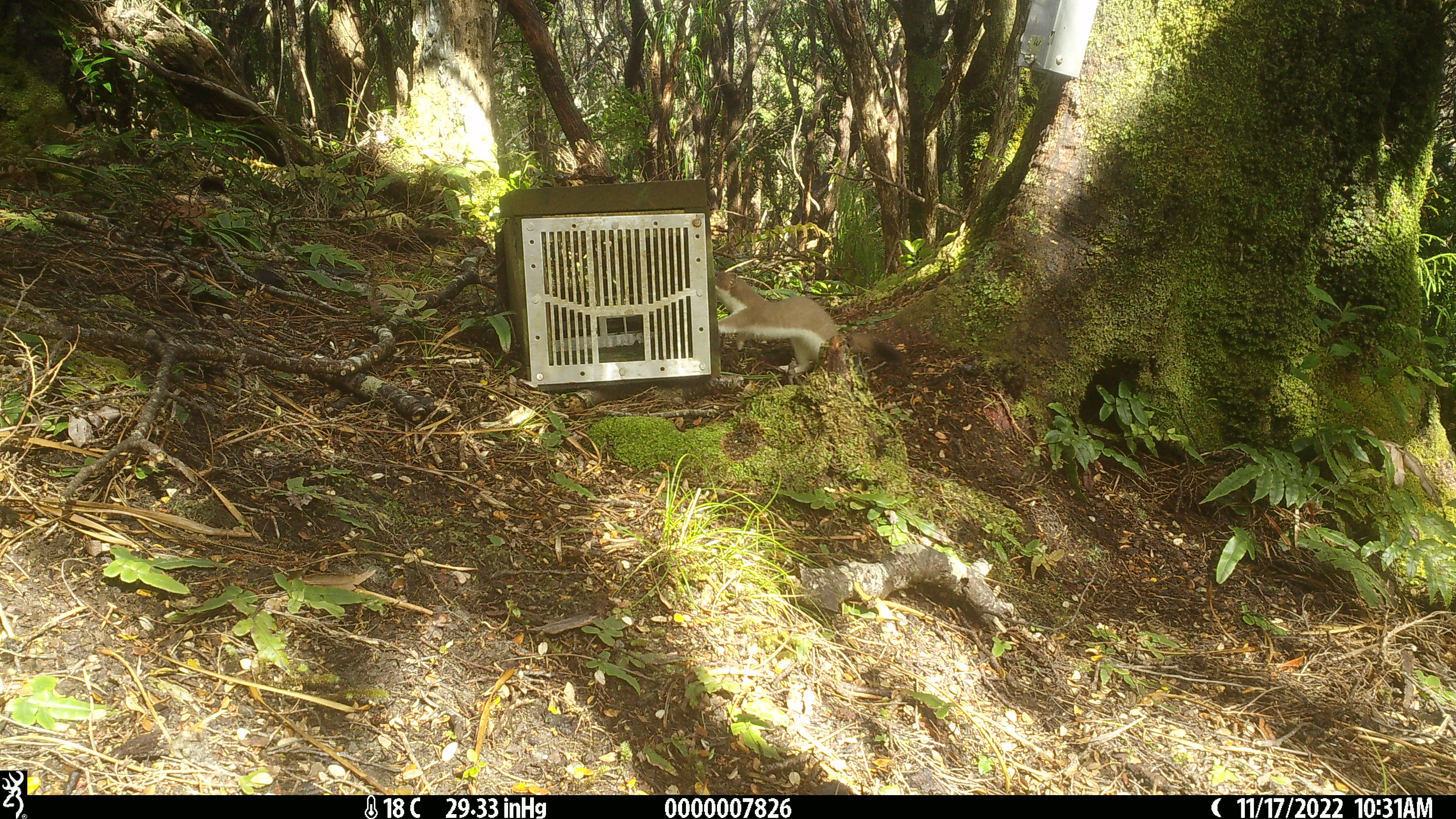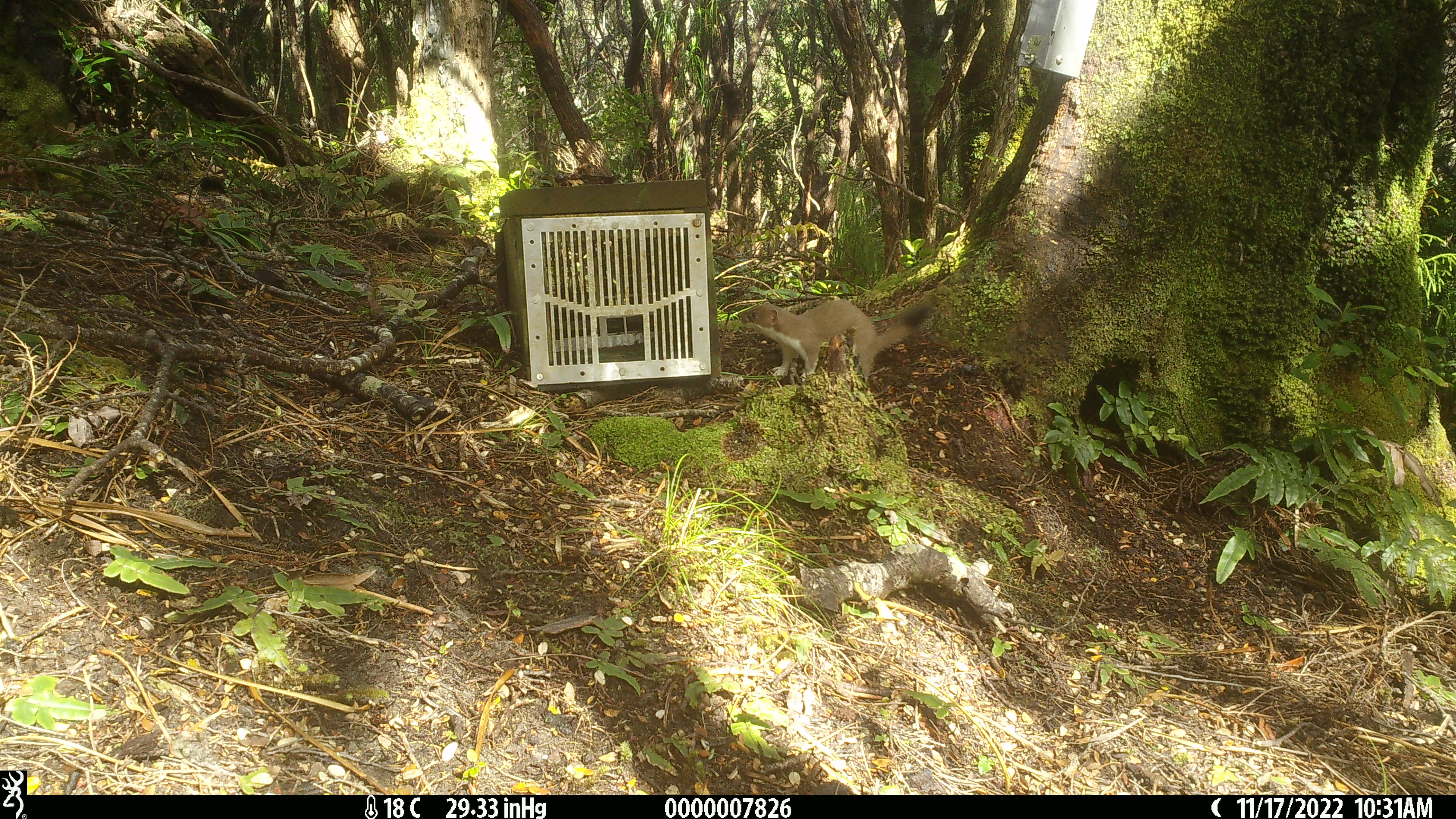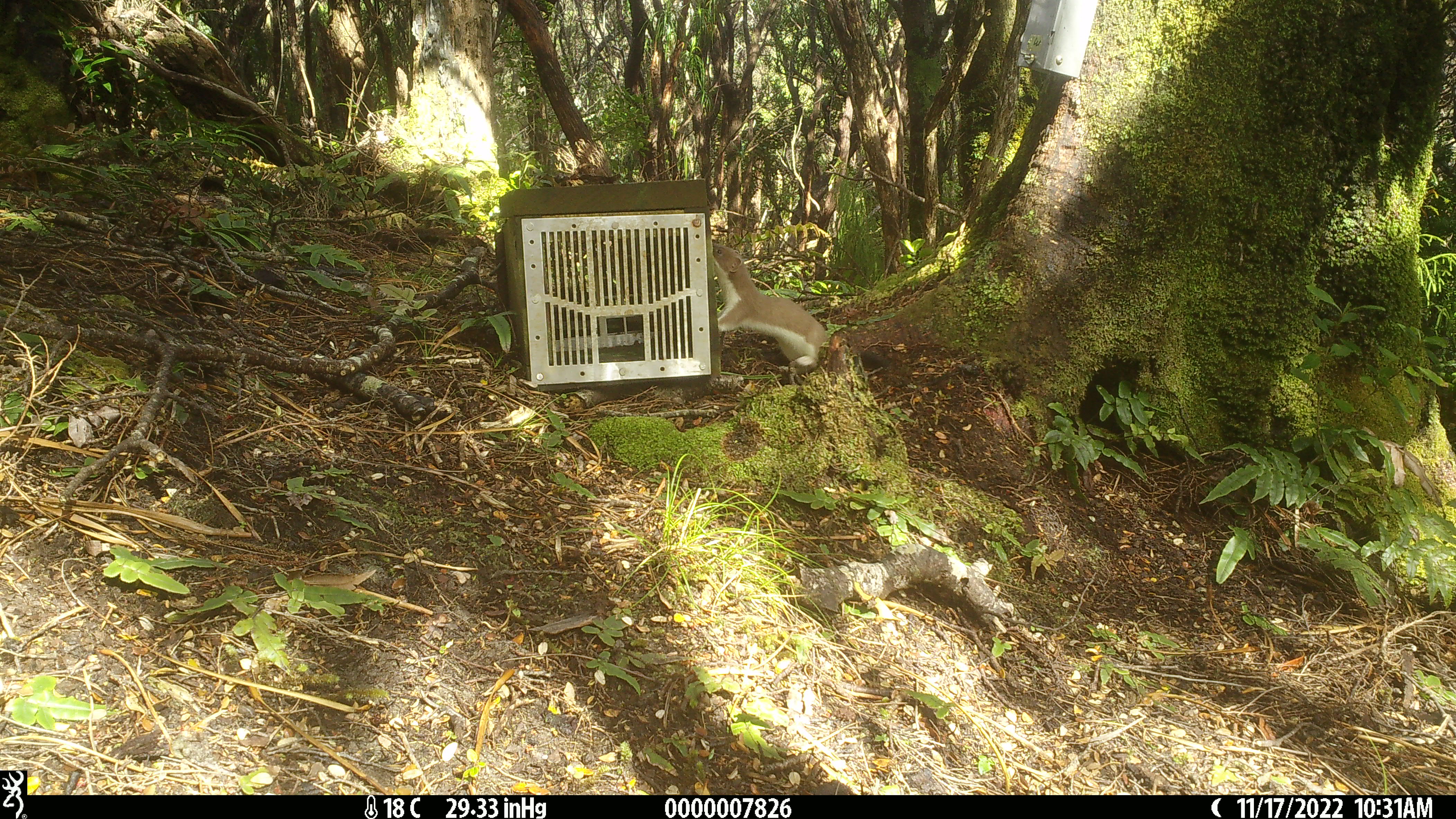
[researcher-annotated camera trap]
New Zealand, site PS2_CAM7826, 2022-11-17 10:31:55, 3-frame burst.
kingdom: Animalia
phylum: Chordata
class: Mammalia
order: Carnivora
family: Mustelidae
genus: Mustela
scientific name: Mustela erminea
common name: stoat